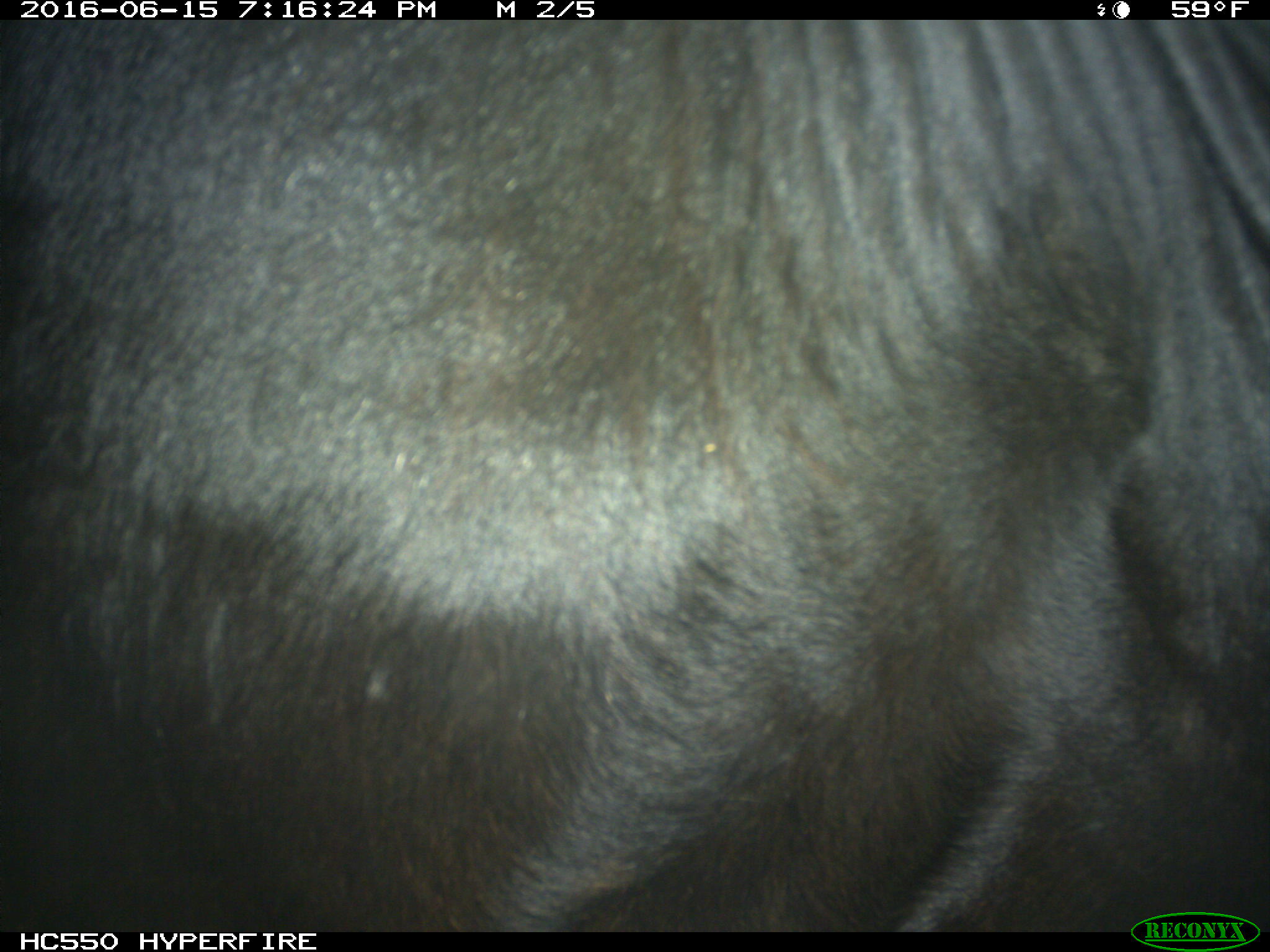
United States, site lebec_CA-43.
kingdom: Animalia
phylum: Chordata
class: Mammalia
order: Artiodactyla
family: Bovidae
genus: Bos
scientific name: Bos taurus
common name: domestic cow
Bos taurus (domestic cow).